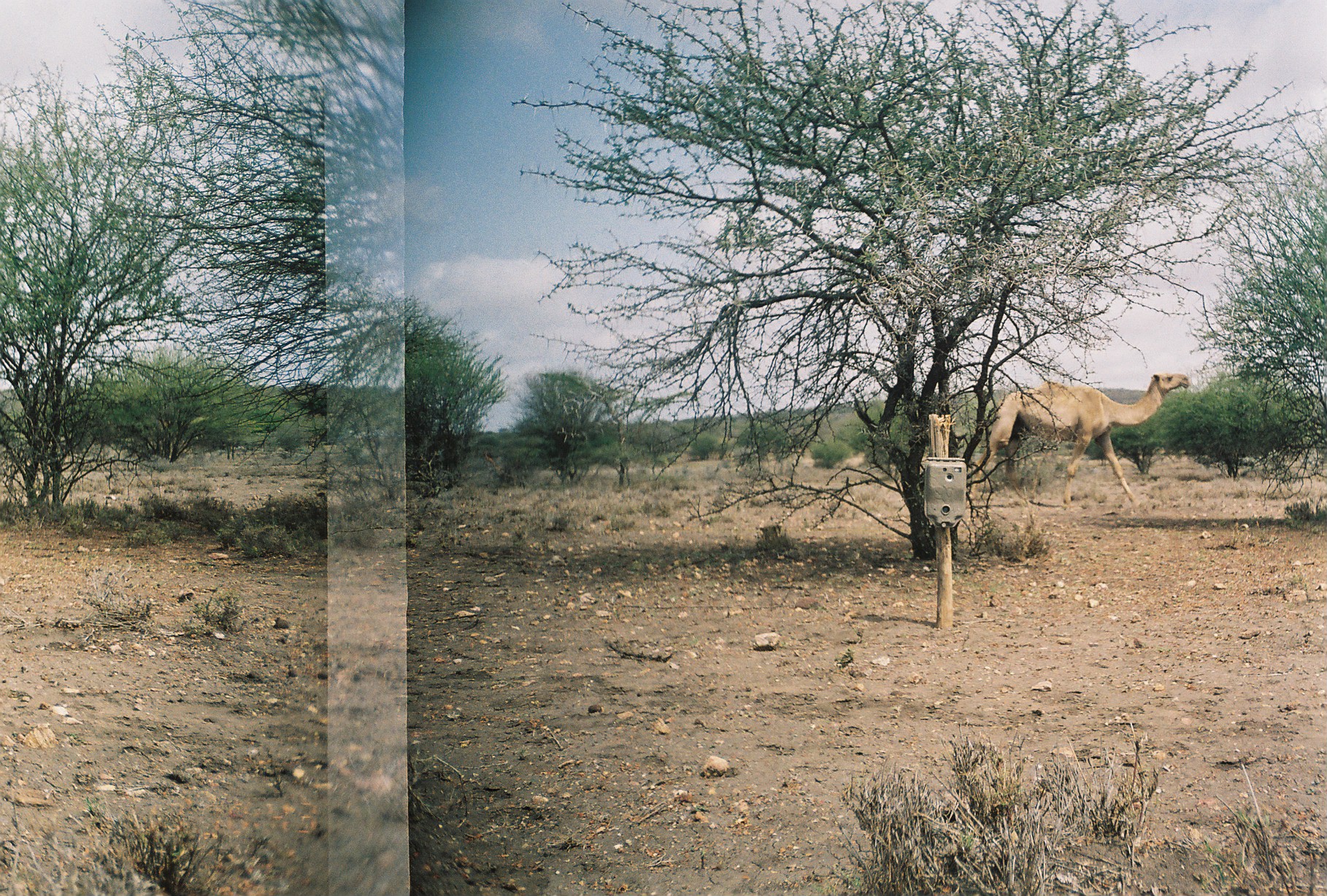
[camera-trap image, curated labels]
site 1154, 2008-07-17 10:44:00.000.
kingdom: Animalia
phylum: Chordata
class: Mammalia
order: Artiodactyla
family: Camelidae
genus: Camelus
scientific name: Camelus dromedarius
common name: dromedary camel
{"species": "Camelus dromedarius (dromedary camel)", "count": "1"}